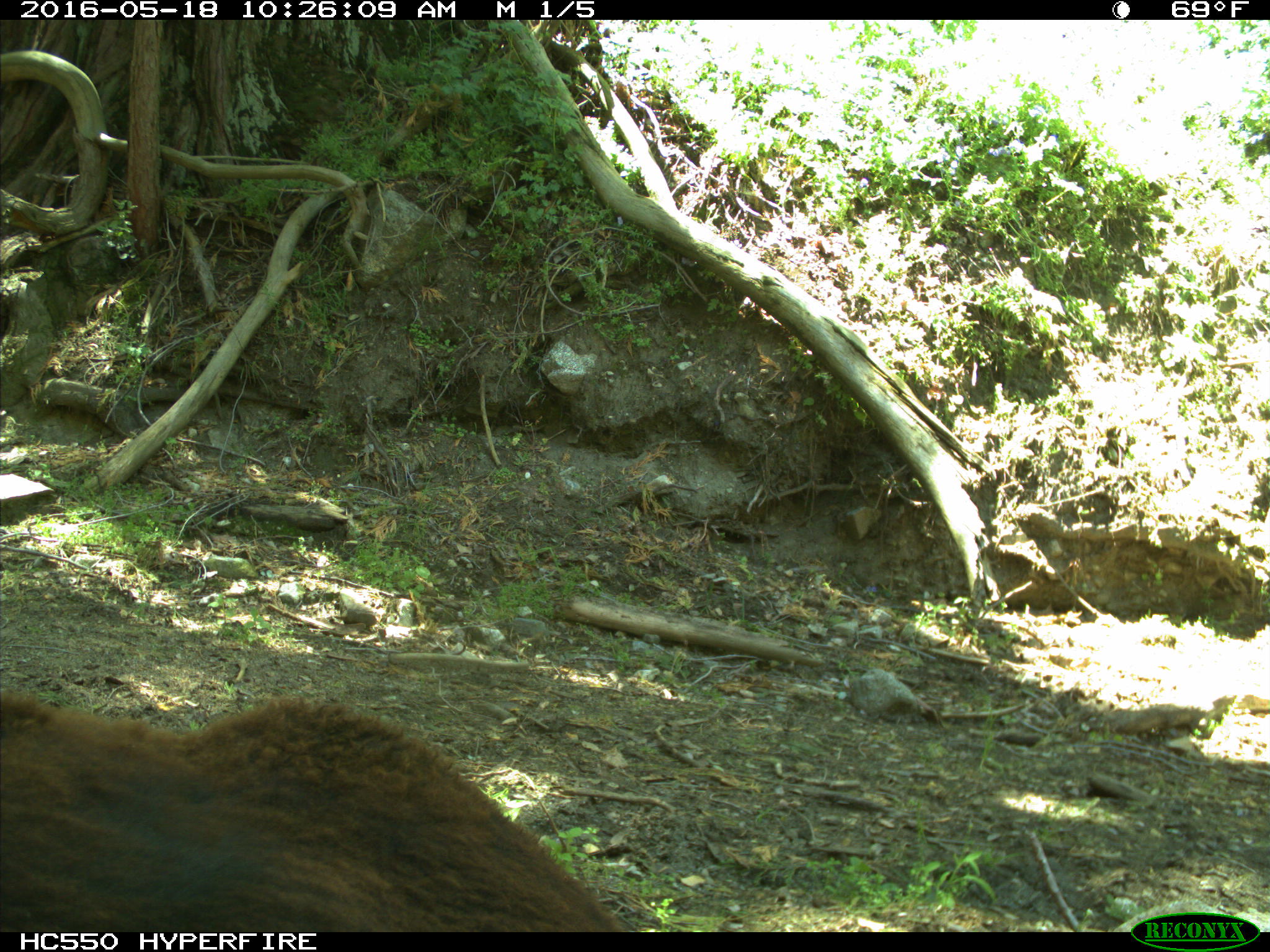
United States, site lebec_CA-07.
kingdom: Animalia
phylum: Chordata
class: Mammalia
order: Artiodactyla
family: Bovidae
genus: Bos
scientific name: Bos taurus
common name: domestic cow